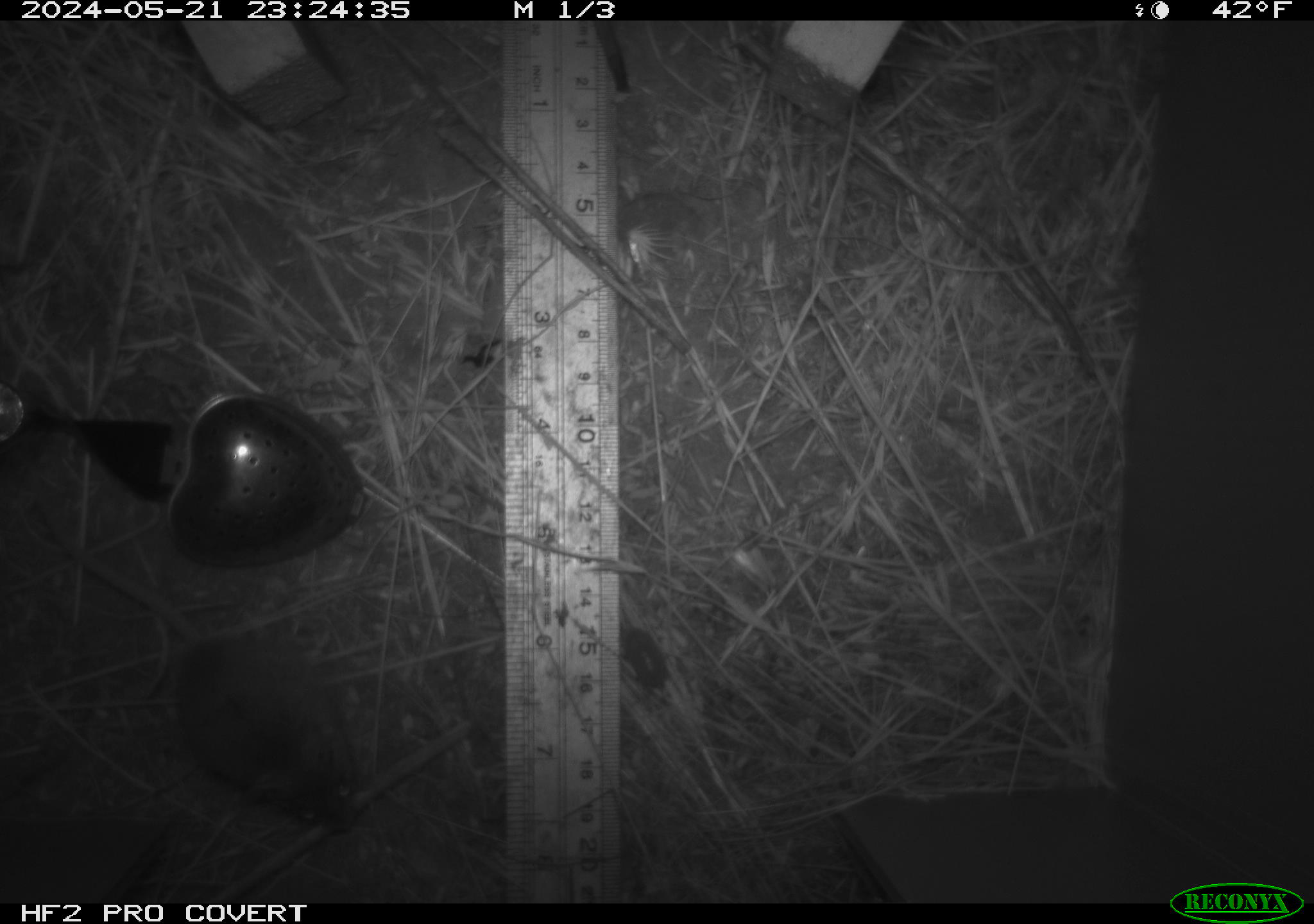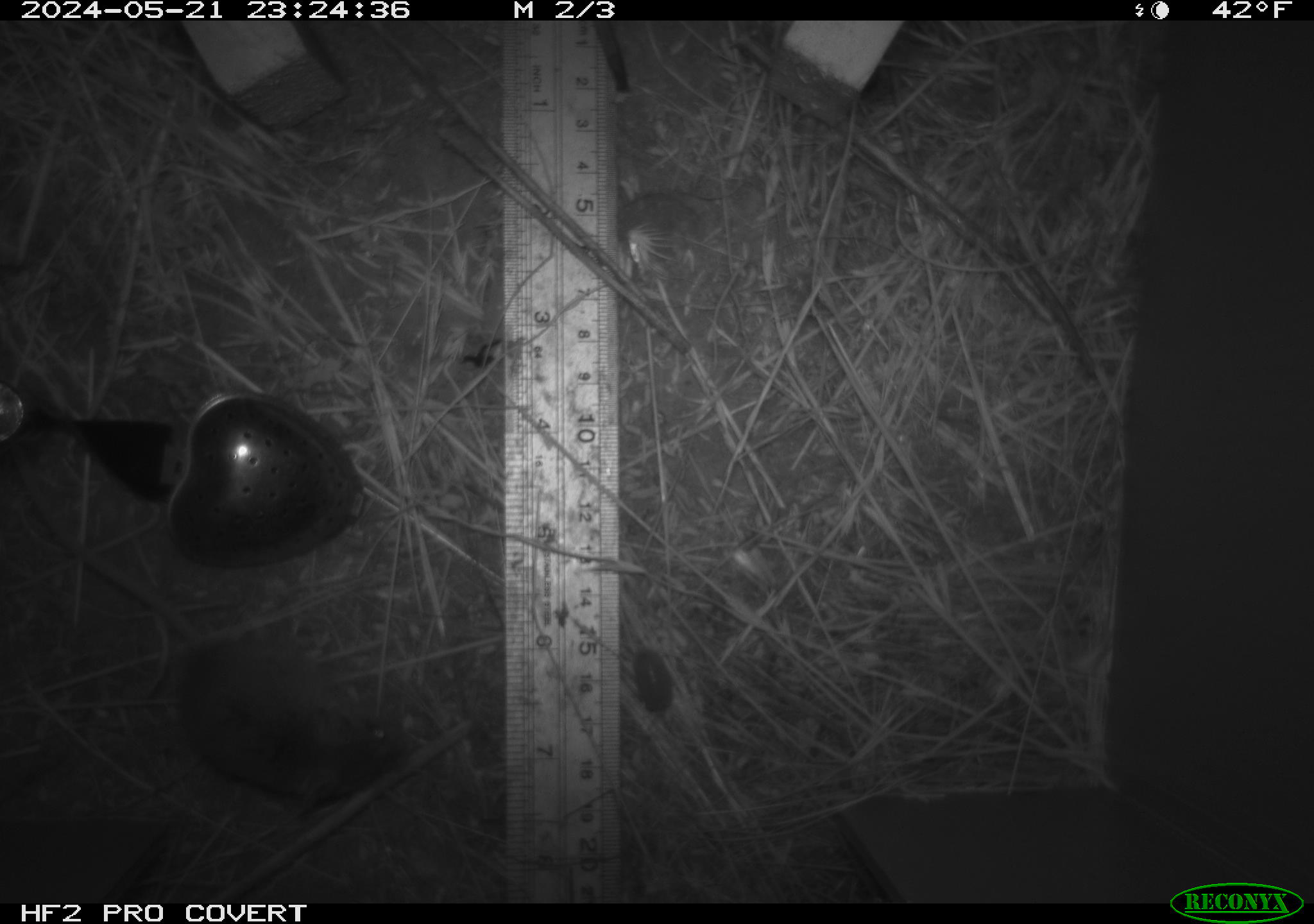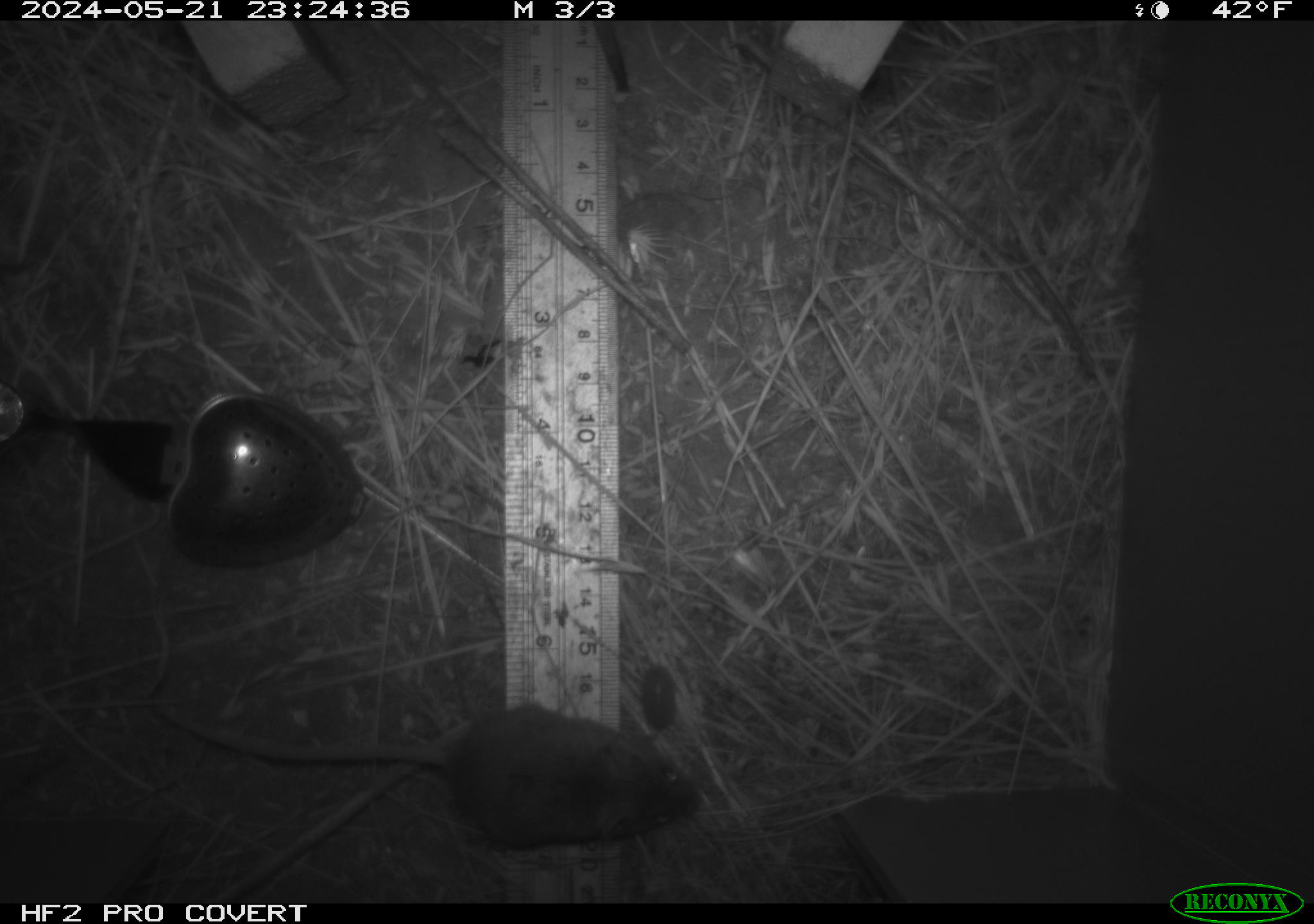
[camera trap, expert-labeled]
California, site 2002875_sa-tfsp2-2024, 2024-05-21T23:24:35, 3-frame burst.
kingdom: Animalia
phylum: Chordata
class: Mammalia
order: Rodentia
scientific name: Rodentia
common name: mouse species